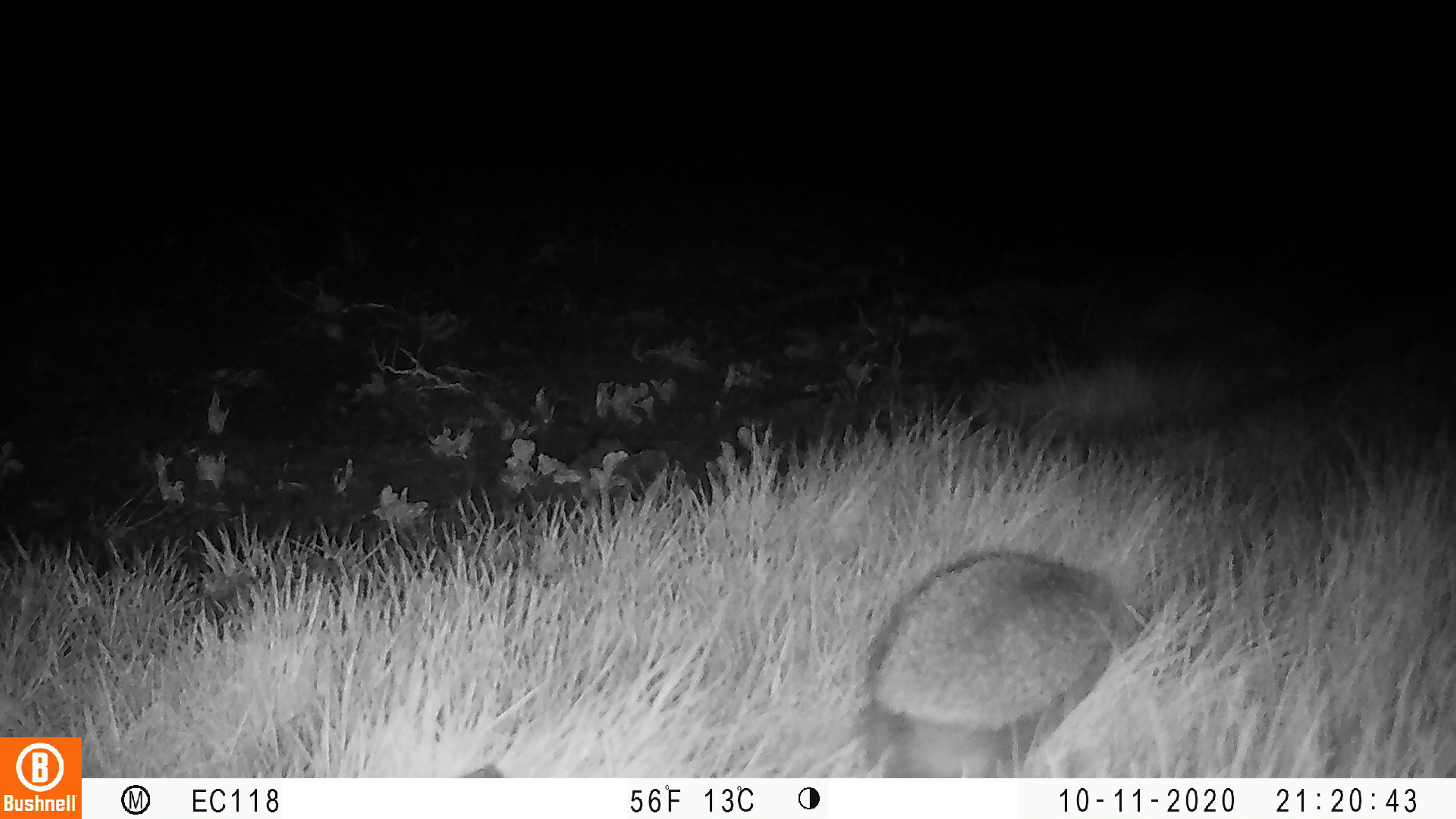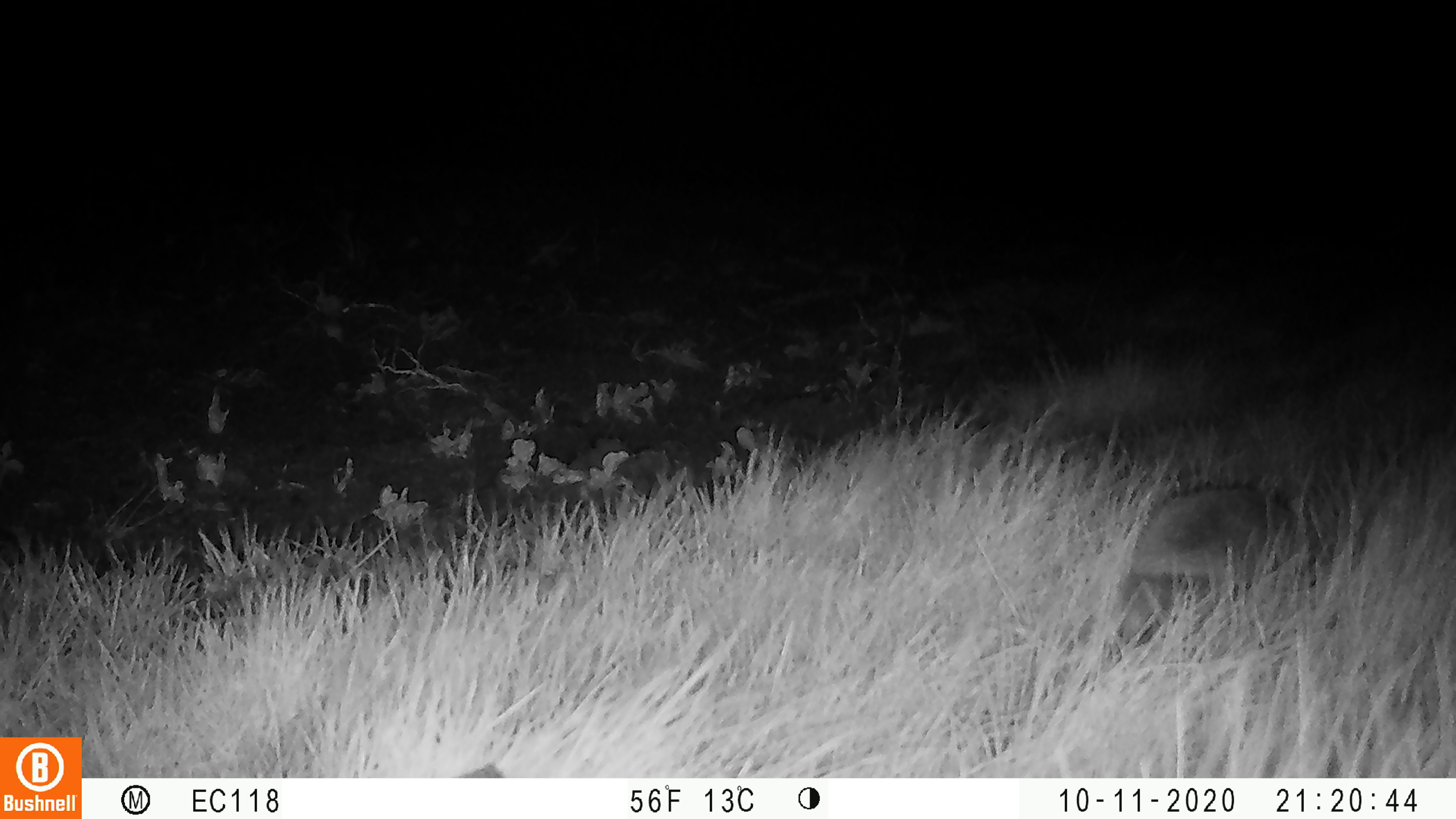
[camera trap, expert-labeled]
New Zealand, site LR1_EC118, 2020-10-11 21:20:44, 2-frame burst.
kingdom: Animalia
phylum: Chordata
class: Mammalia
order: Eulipotyphla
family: Erinaceidae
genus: Erinaceus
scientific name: Erinaceus europaeus europaeus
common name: european hedgehog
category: hedgehog